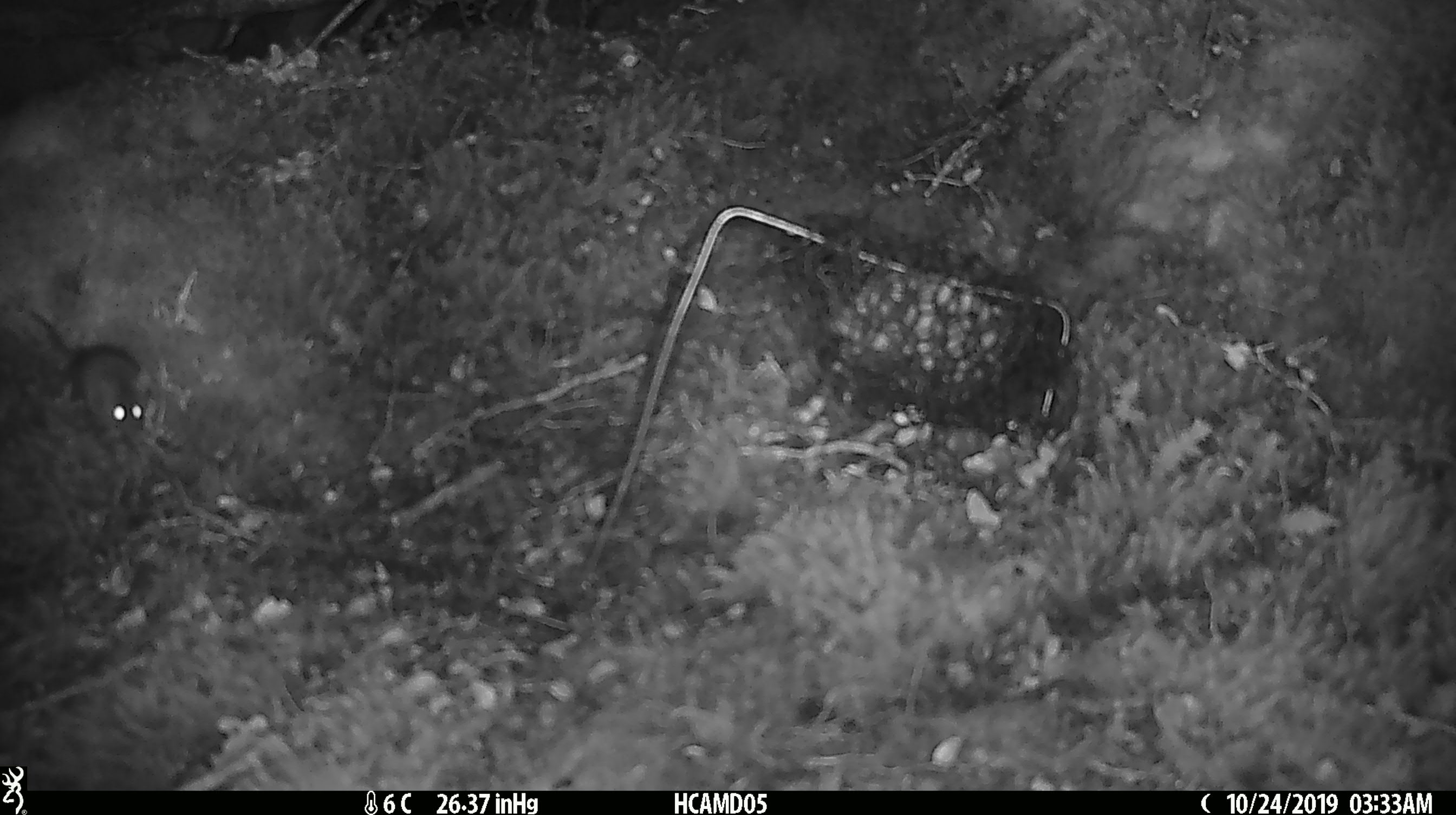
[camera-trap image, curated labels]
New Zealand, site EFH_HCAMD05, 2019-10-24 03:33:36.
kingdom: Animalia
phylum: Chordata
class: Mammalia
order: Rodentia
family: Muridae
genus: Mus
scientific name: Mus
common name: mouse